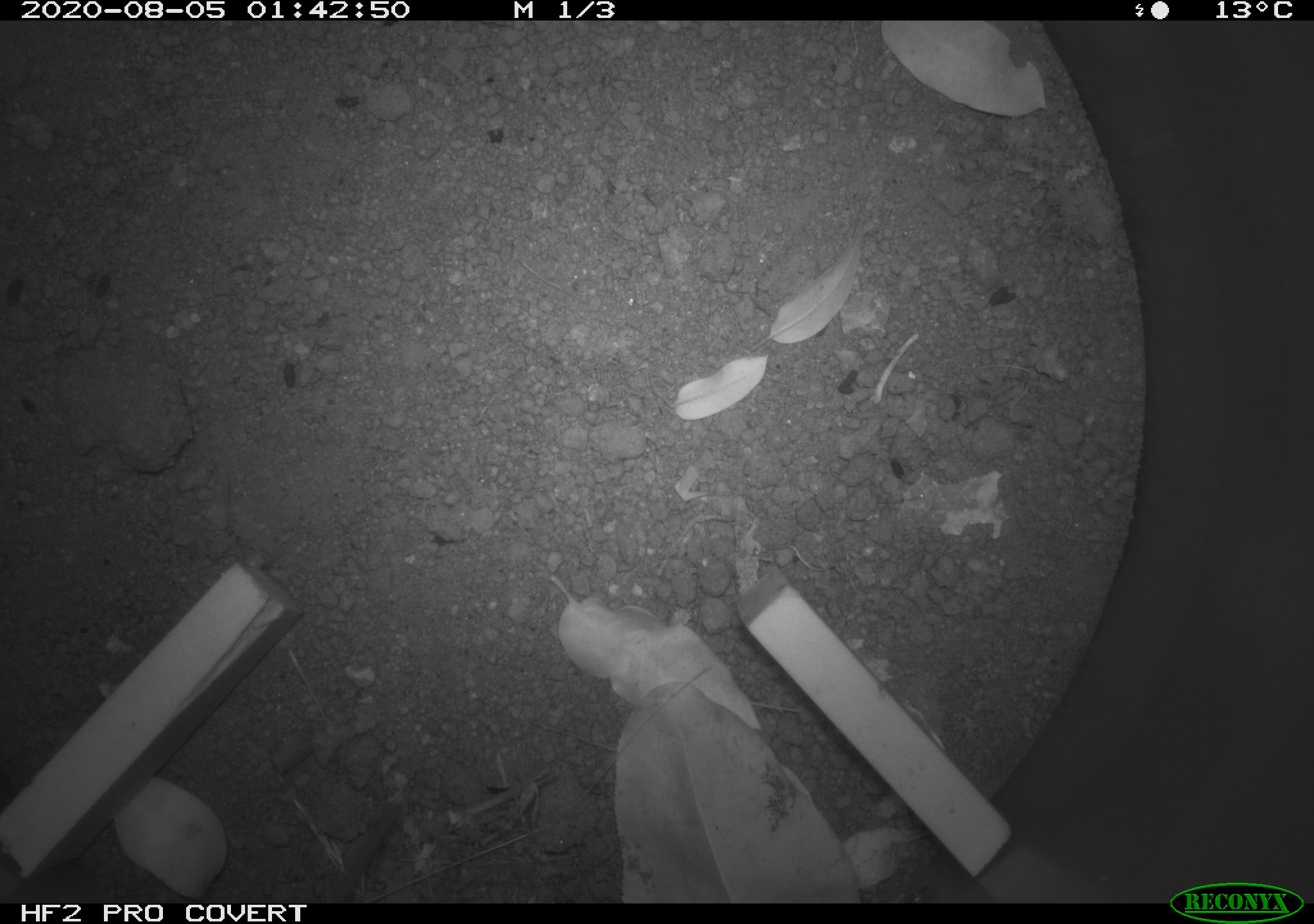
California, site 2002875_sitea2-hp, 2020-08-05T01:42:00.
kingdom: Animalia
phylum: Chordata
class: Mammalia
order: Rodentia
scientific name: Rodentia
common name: rodent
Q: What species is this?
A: Rodent (Rodentia).